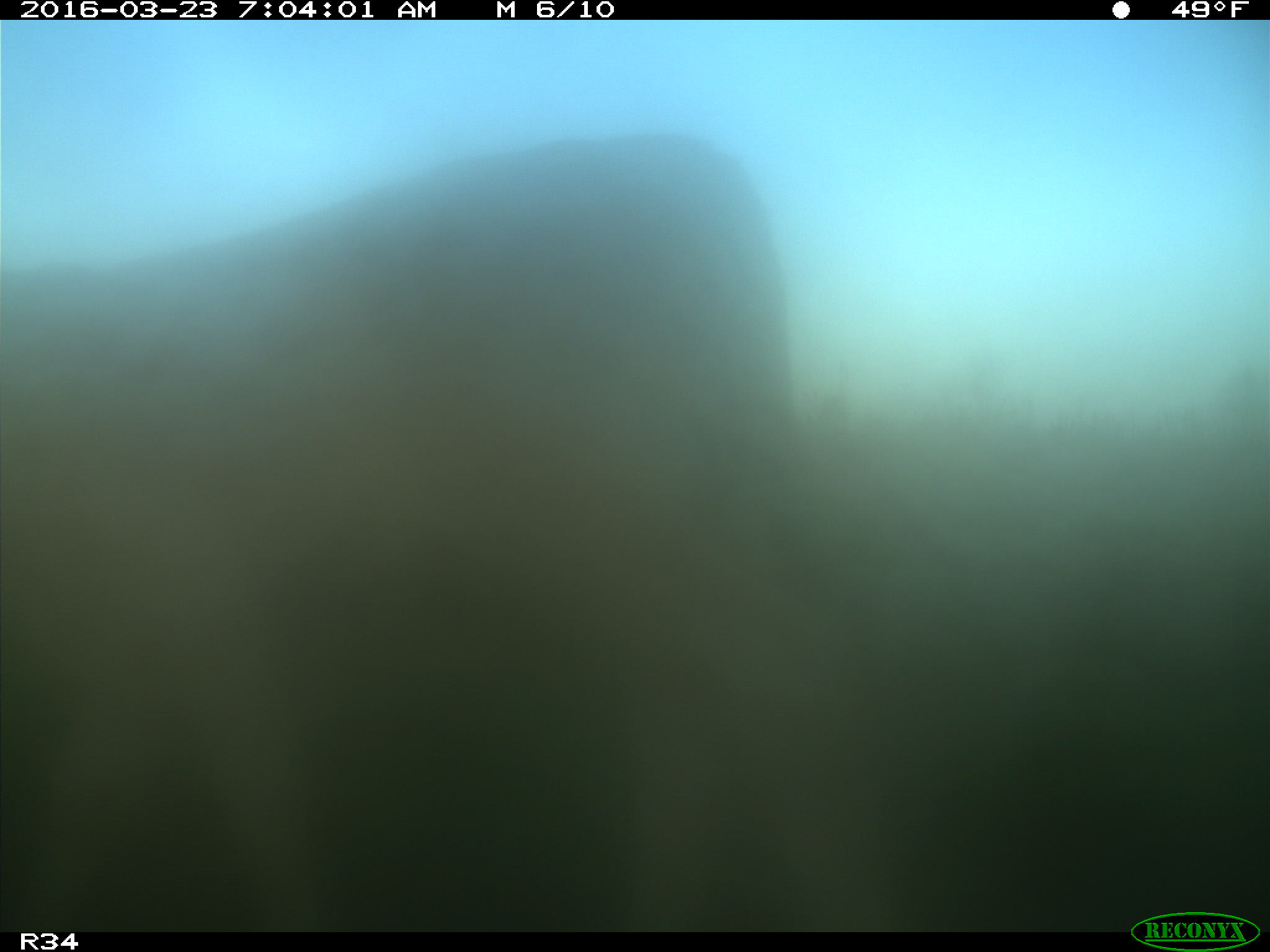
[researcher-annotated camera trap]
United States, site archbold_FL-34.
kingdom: Animalia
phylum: Chordata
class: Mammalia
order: Artiodactyla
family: Bovidae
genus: Bos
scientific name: Bos taurus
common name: domestic cow